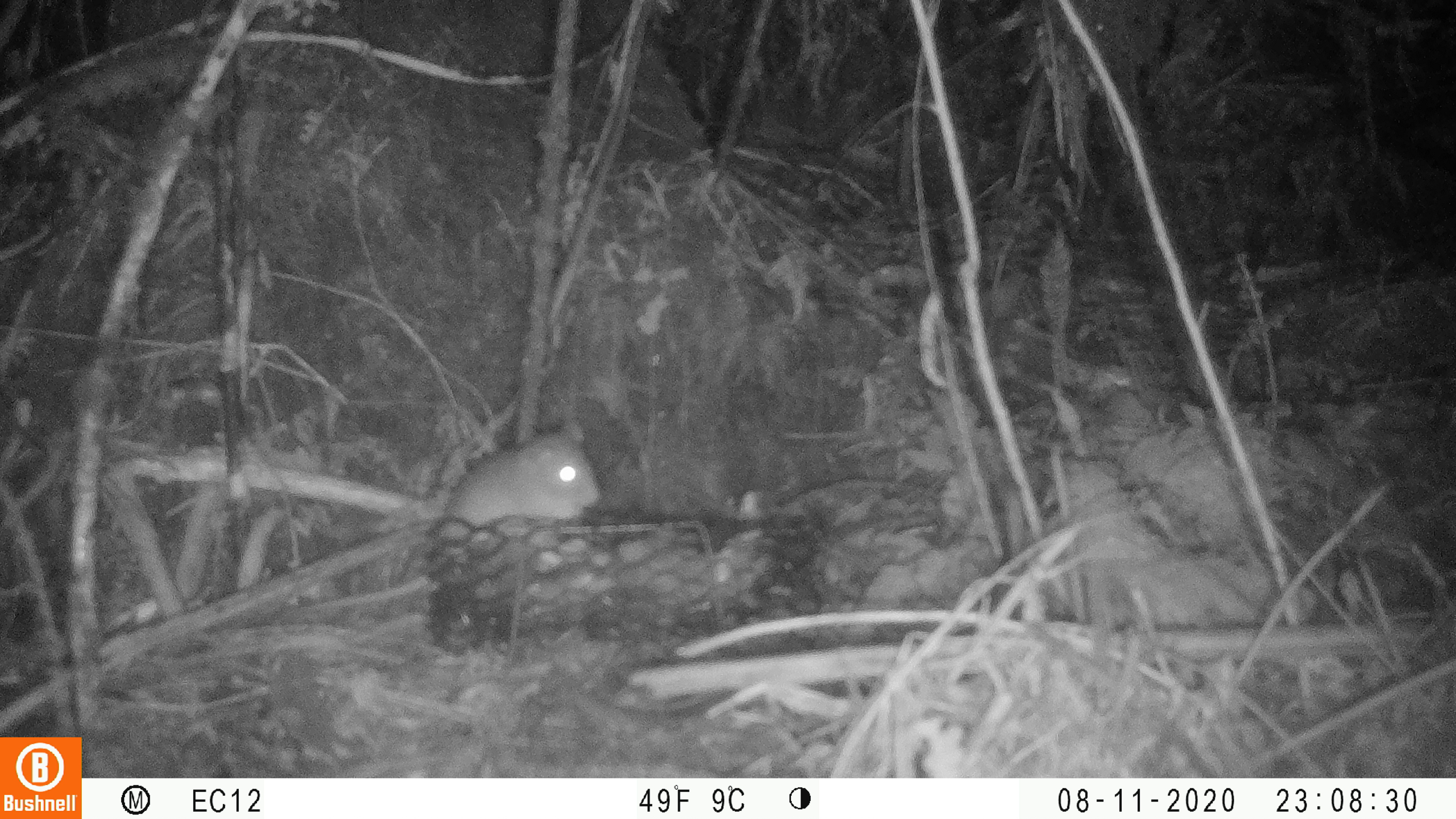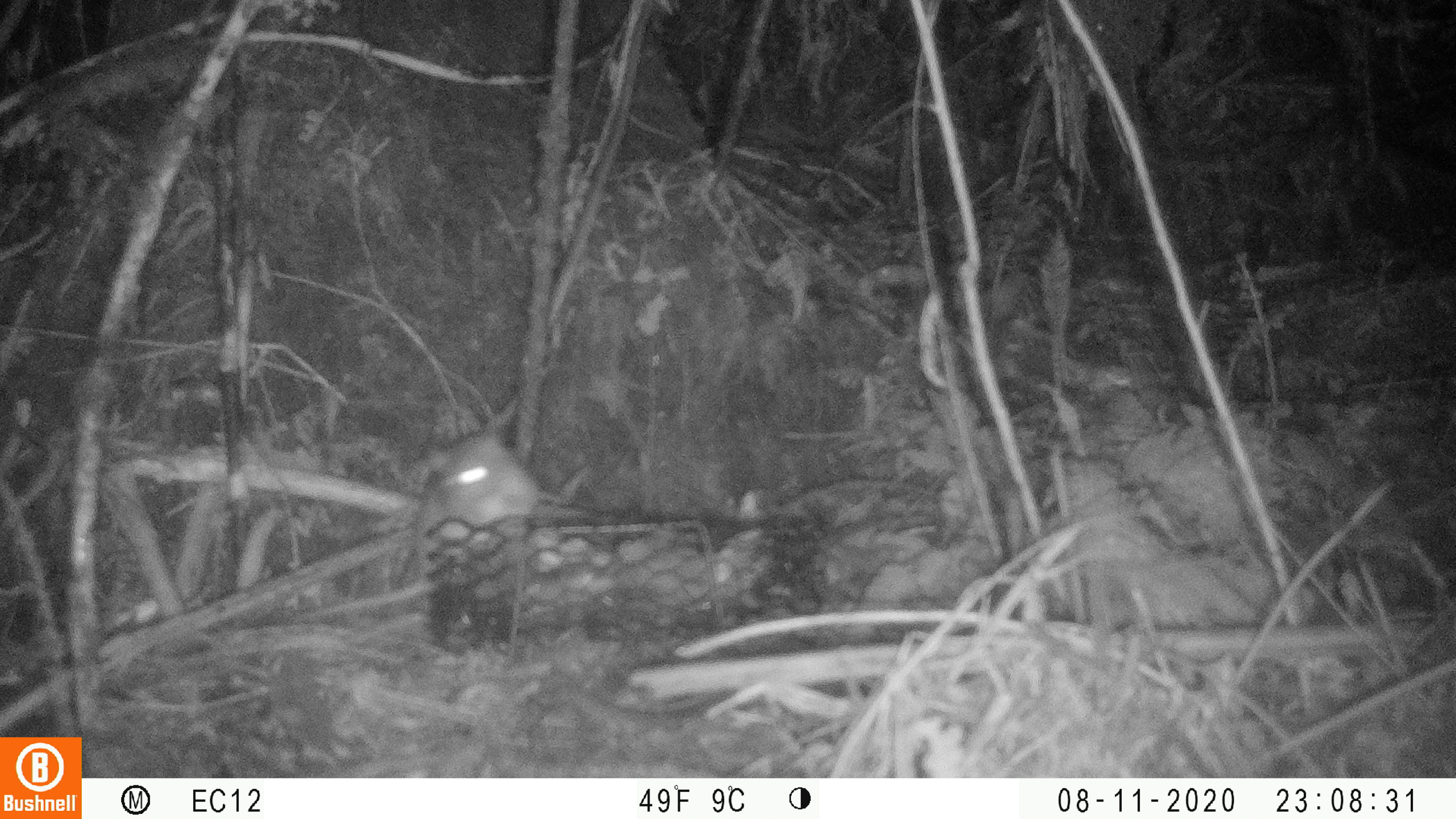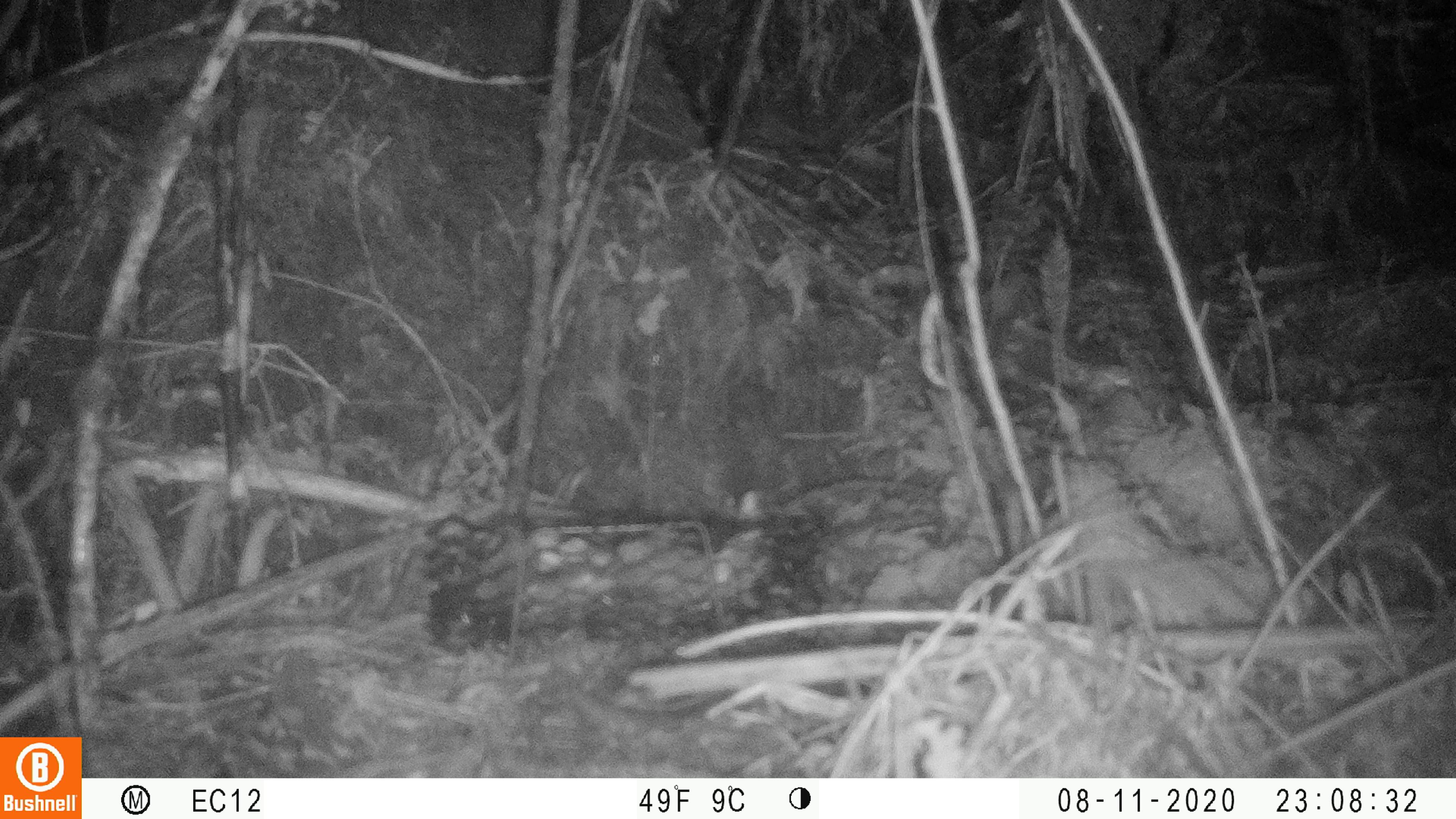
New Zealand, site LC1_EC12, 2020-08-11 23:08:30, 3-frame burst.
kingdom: Animalia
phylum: Chordata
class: Mammalia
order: Rodentia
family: Muridae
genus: Rattus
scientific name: Rattus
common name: rat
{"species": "rat (Rattus)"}